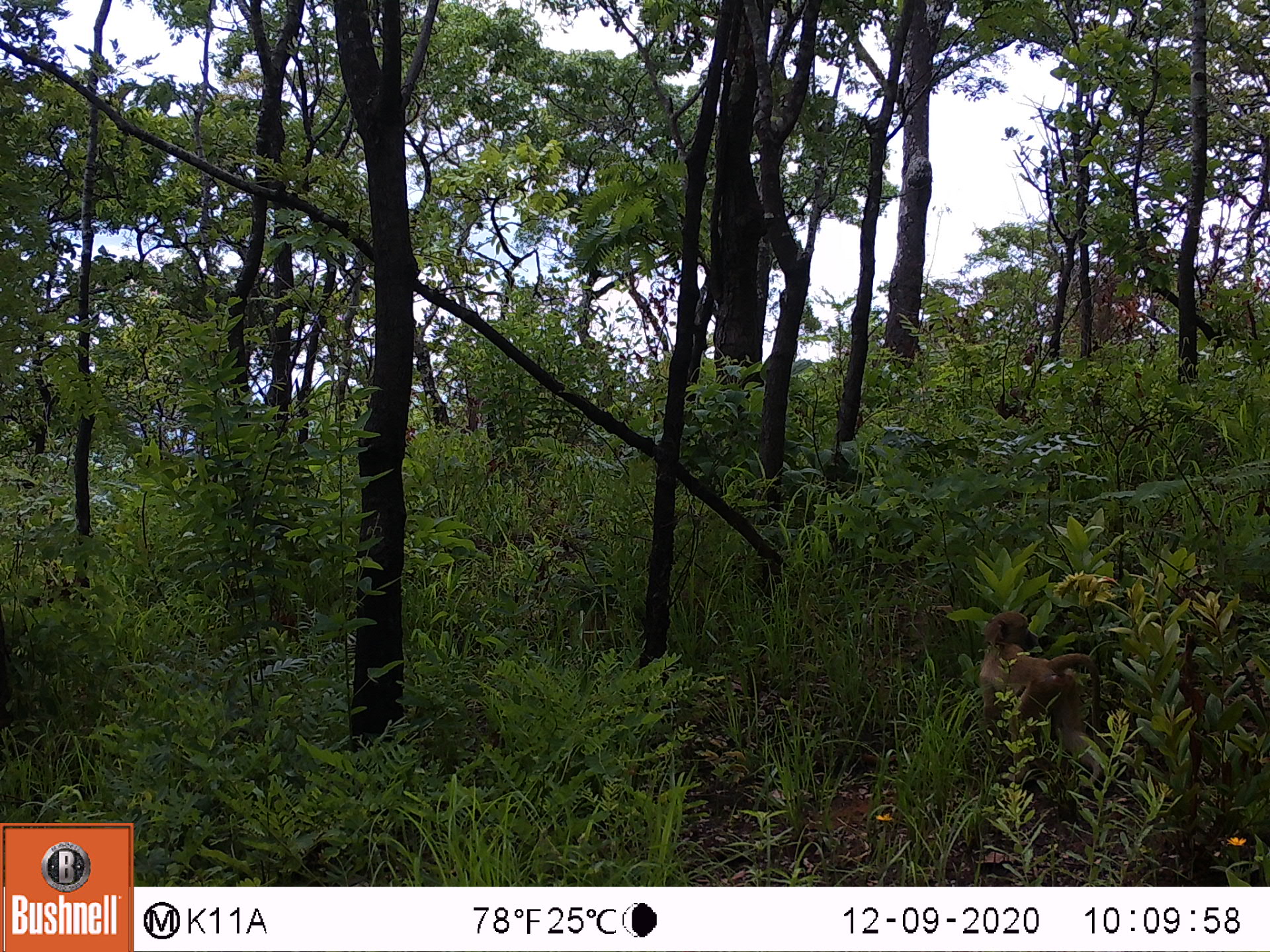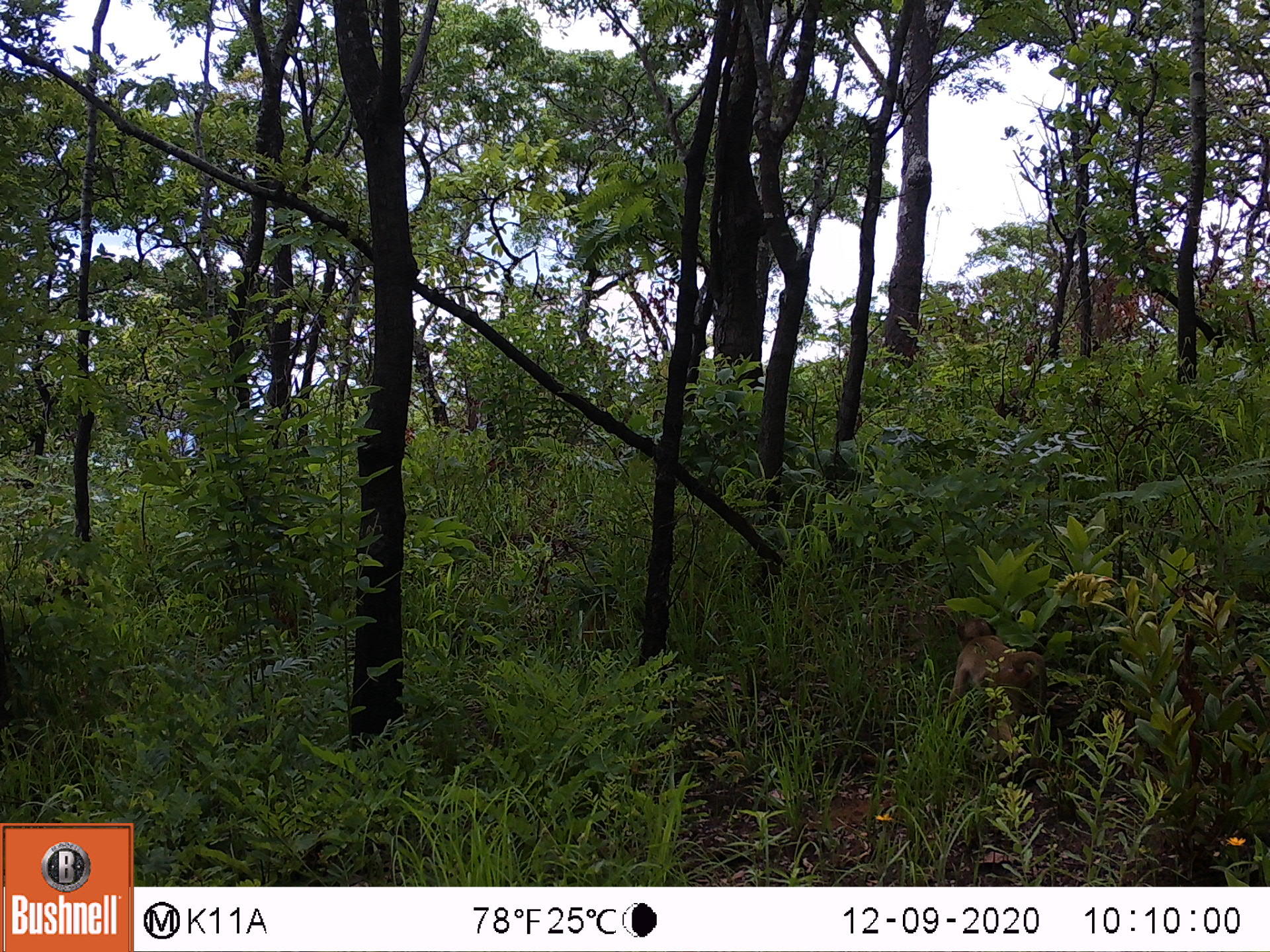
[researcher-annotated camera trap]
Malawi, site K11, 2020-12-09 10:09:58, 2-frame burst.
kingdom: Animalia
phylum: Chordata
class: Mammalia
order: Primates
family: Cercopithecidae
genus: Papio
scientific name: Papio cynocephalus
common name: yellow baboon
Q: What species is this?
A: Yellow baboon (Papio cynocephalus).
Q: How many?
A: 1.